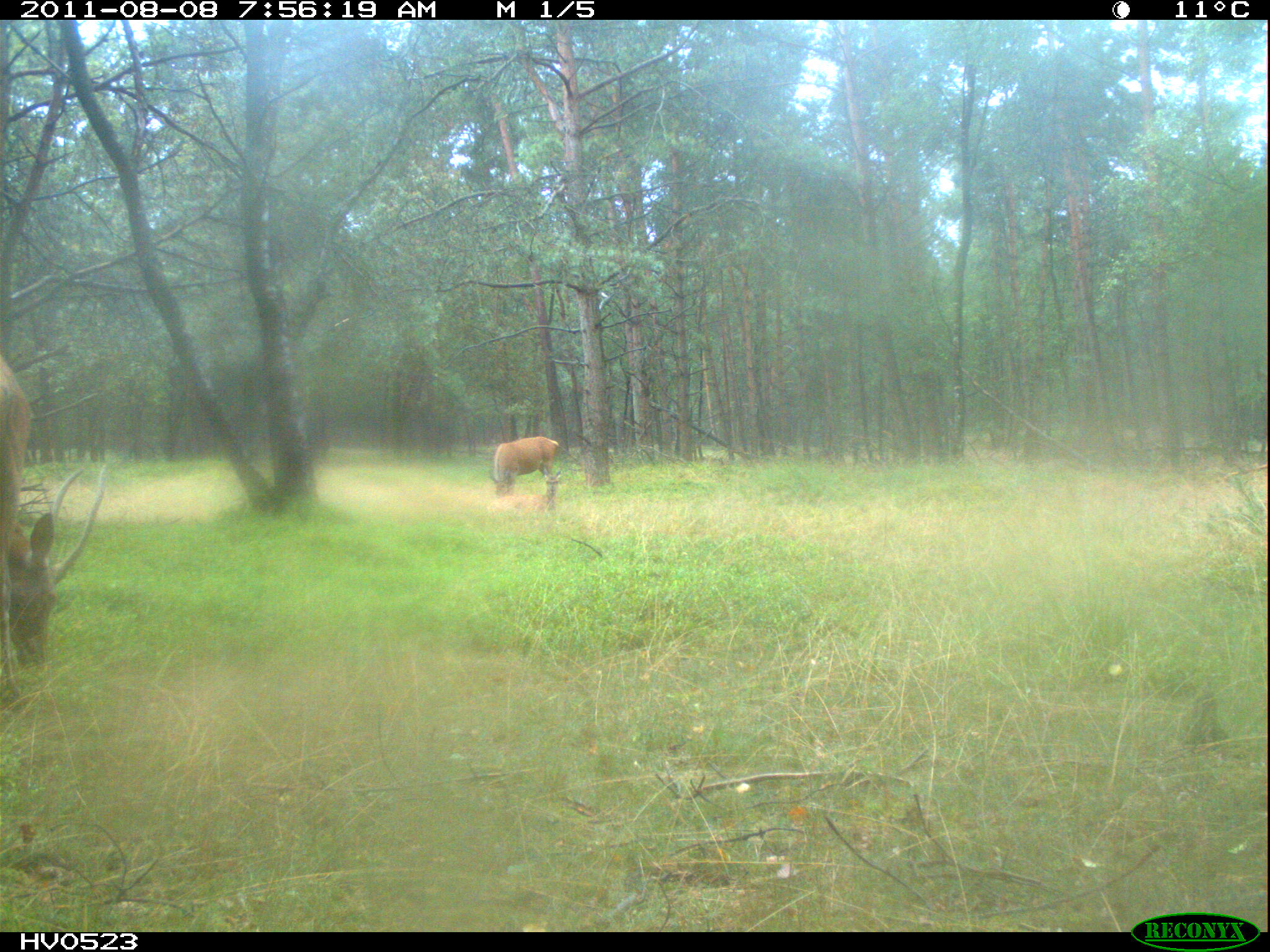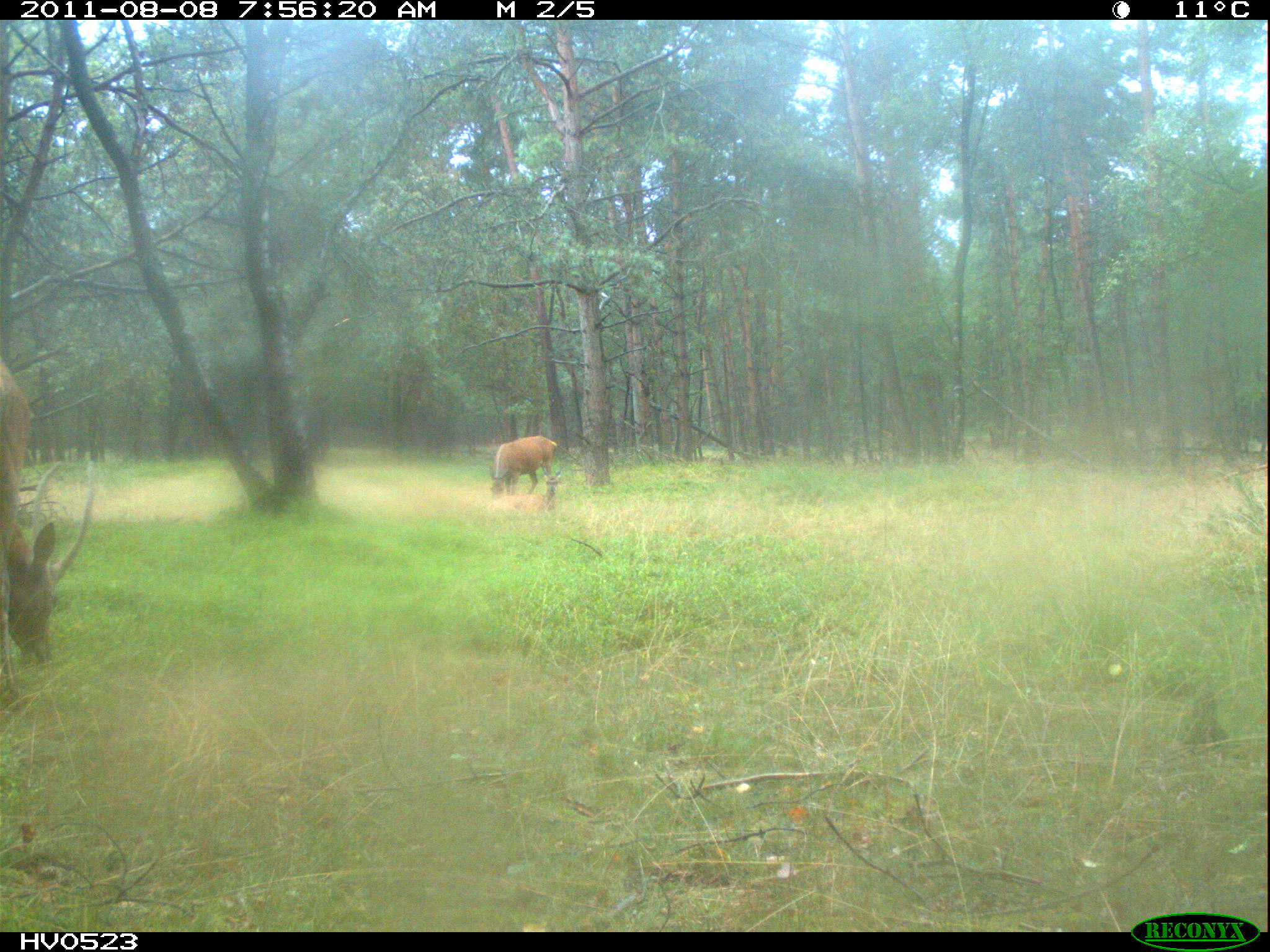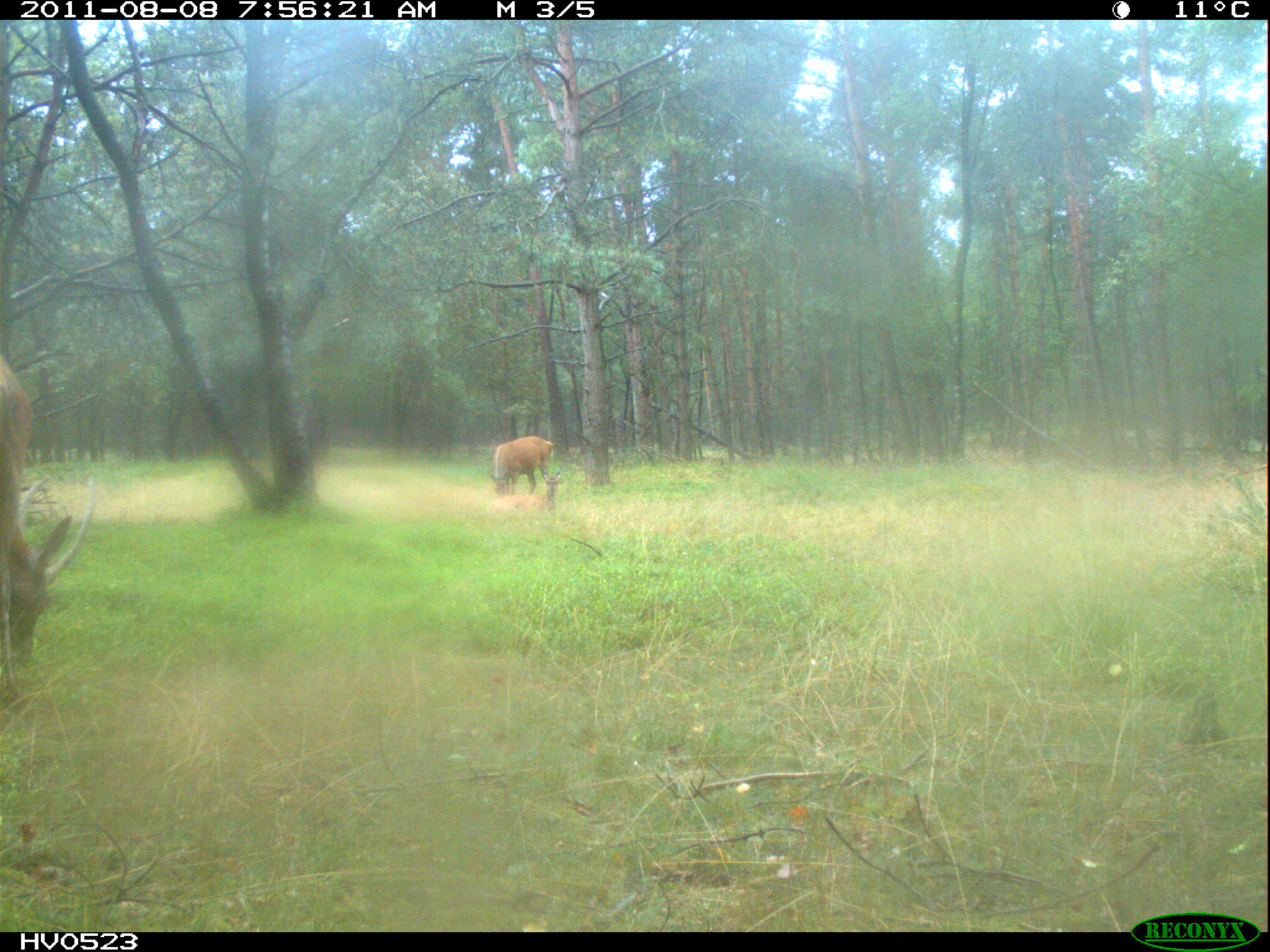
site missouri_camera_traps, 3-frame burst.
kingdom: Animalia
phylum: Chordata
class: Mammalia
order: Artiodactyla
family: Cervidae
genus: Cervus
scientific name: Cervus elaphus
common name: red deer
Red deer (Cervus elaphus). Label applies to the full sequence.